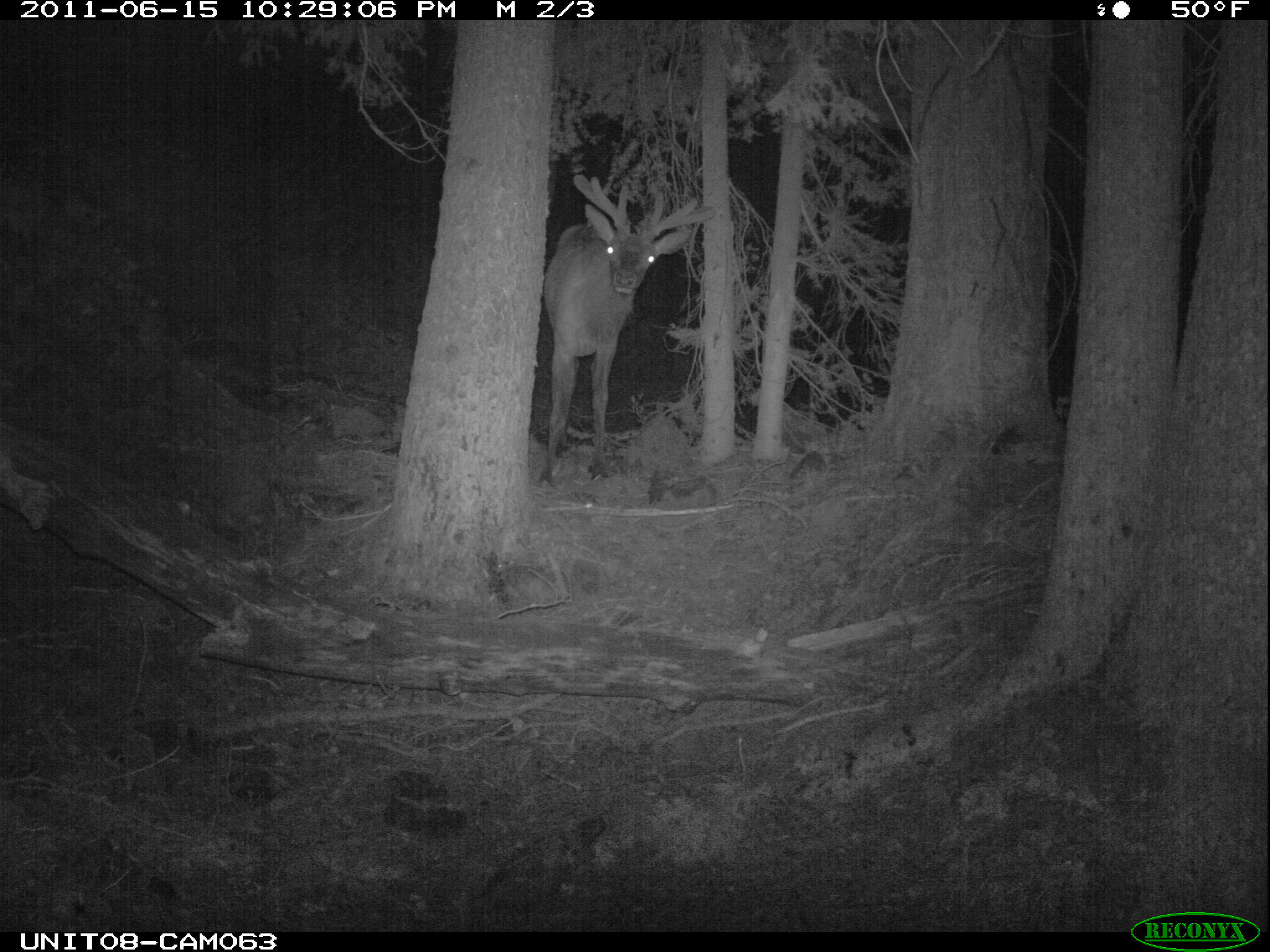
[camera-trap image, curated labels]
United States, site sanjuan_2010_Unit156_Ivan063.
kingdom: Animalia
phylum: Chordata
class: Mammalia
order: Artiodactyla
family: Cervidae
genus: Cervus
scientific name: Cervus elaphus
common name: red deer